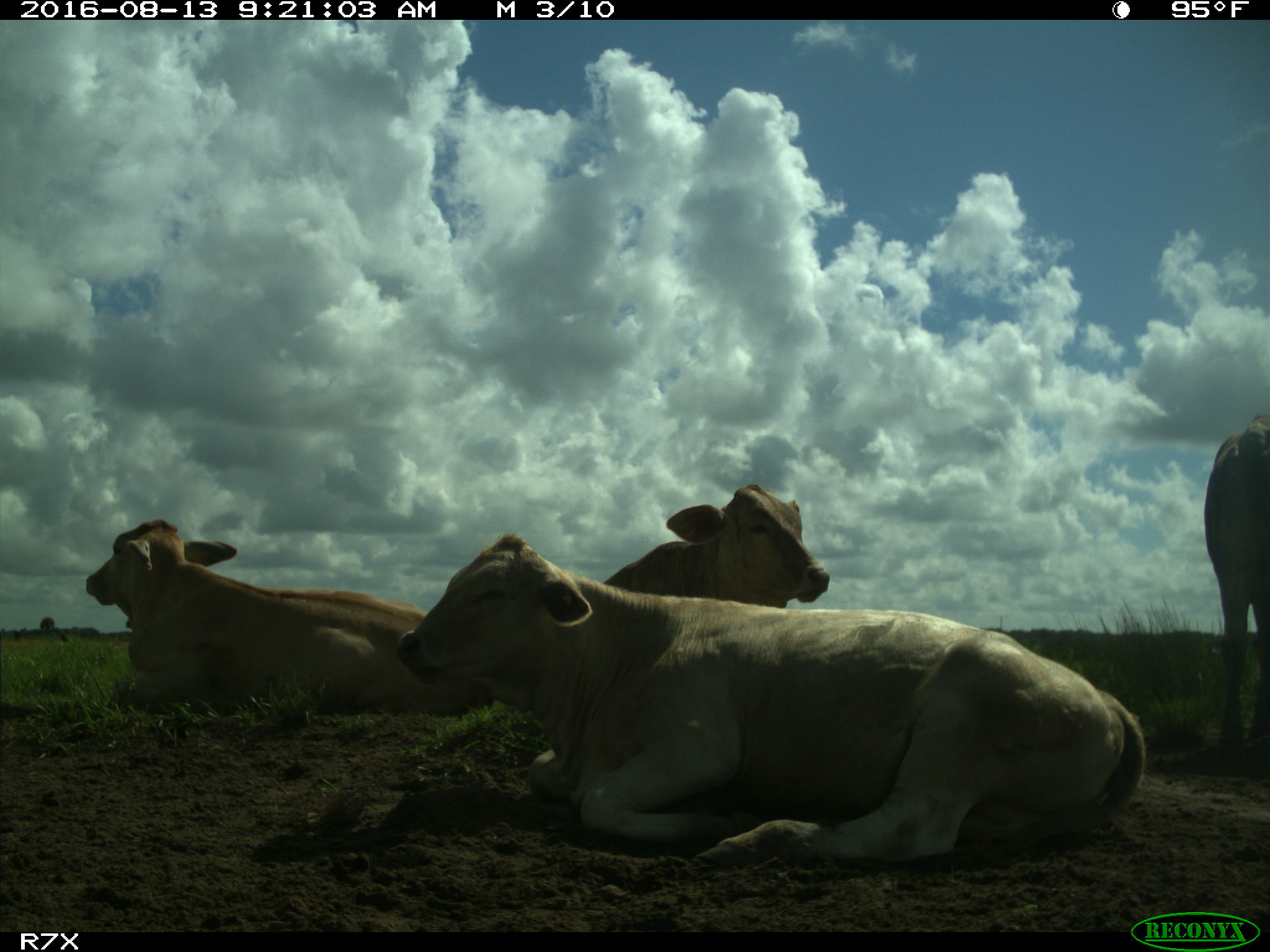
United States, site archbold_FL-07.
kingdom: Animalia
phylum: Chordata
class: Mammalia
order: Artiodactyla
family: Bovidae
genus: Bos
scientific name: Bos taurus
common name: domestic cow